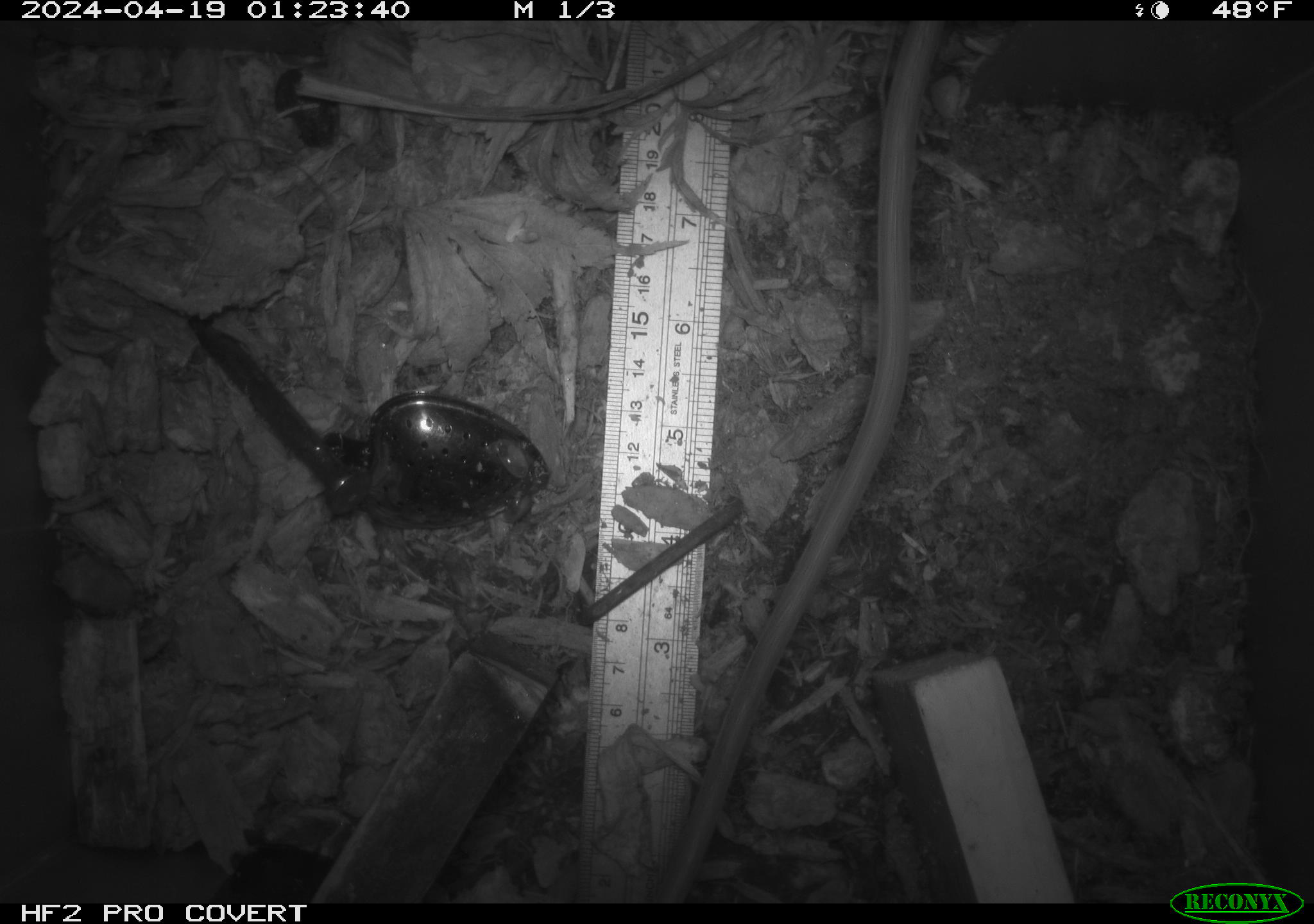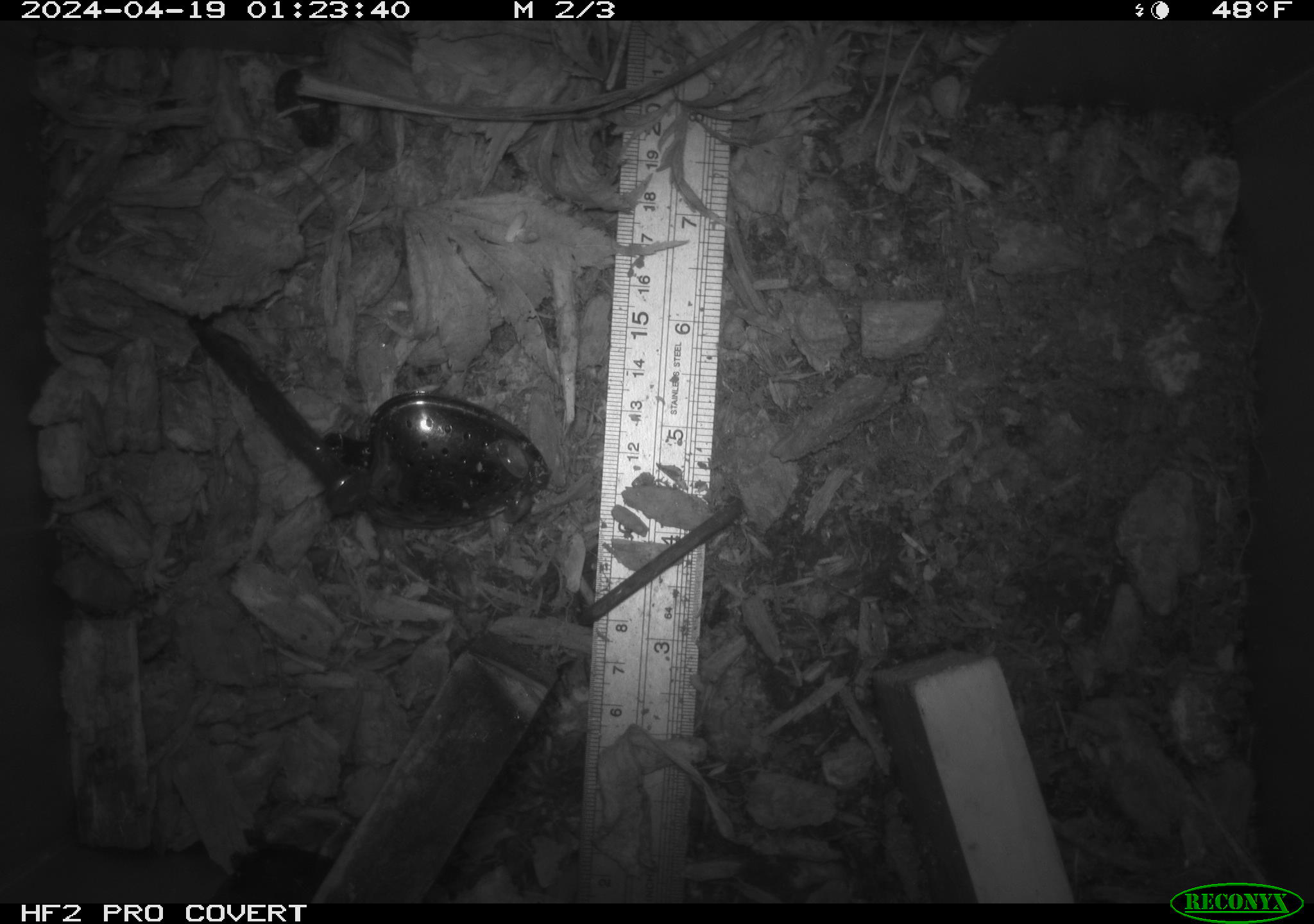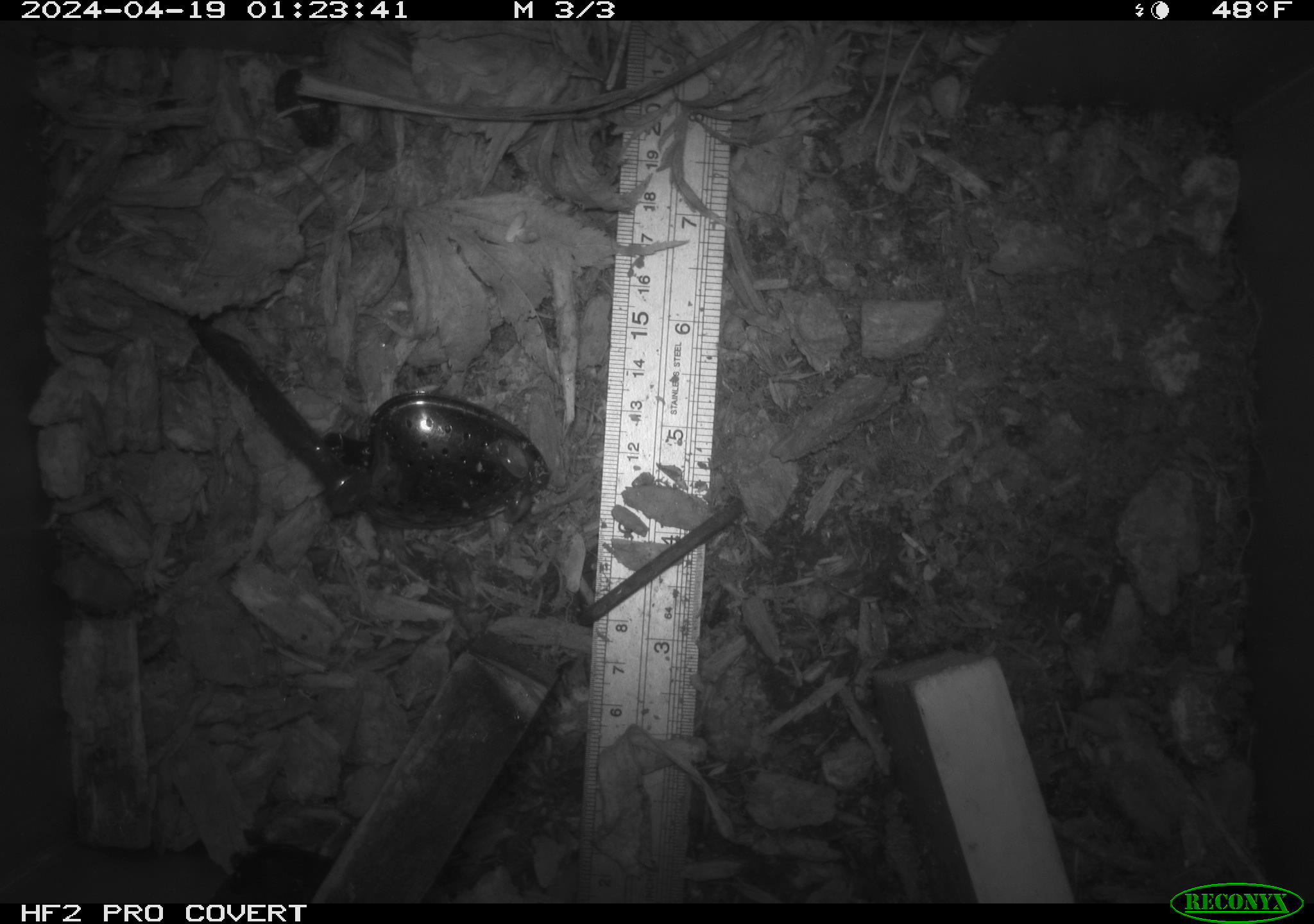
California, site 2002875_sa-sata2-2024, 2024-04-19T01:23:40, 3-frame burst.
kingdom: Animalia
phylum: Chordata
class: Mammalia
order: Rodentia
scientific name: Rodentia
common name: rodent